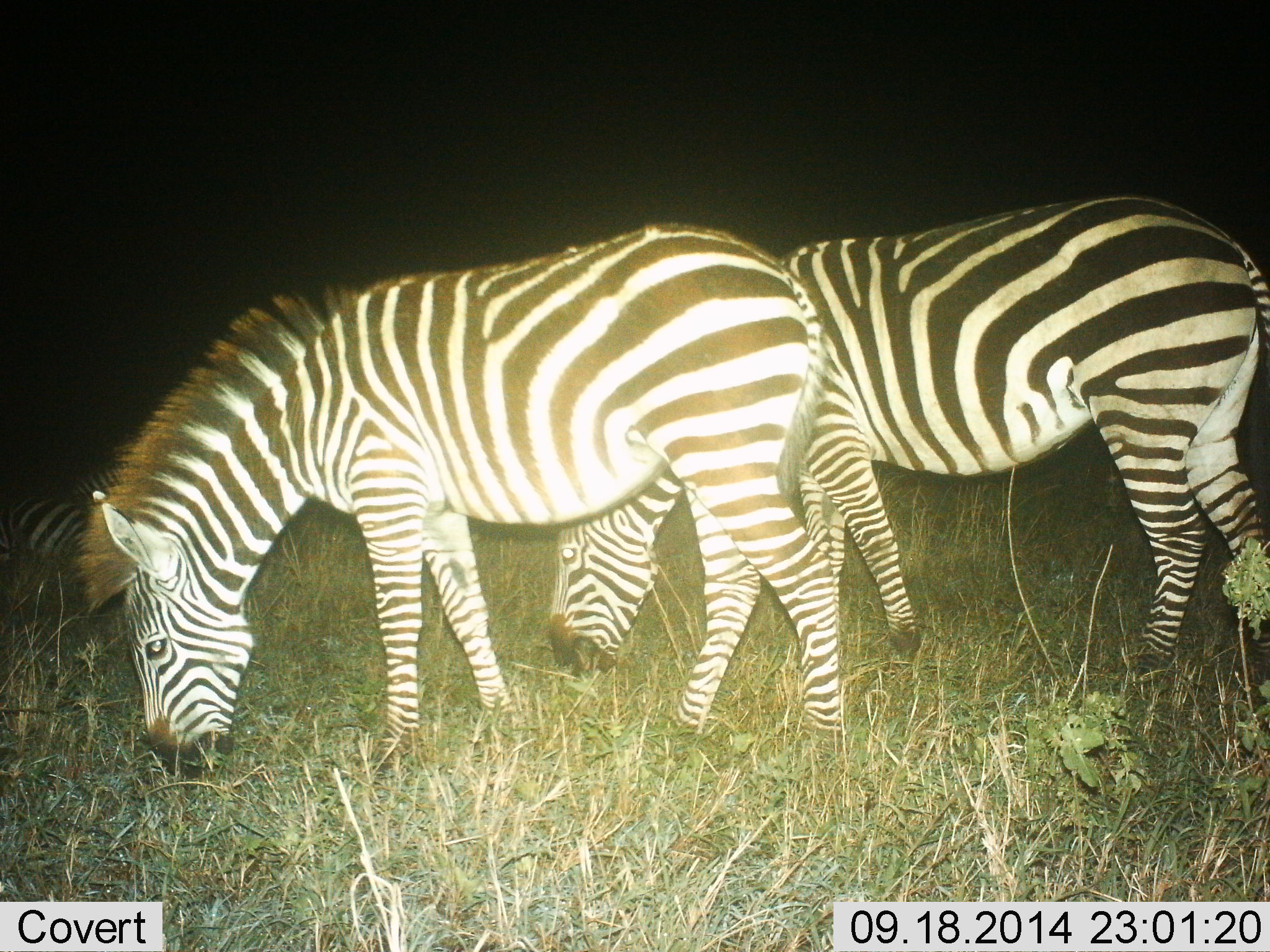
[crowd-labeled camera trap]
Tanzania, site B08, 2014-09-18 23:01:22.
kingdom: Animalia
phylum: Chordata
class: Mammalia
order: Perissodactyla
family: Equidae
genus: Equus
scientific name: Equus quagga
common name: plains zebra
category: zebra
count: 3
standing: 0%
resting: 20%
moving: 10%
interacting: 10%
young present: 0%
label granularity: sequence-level